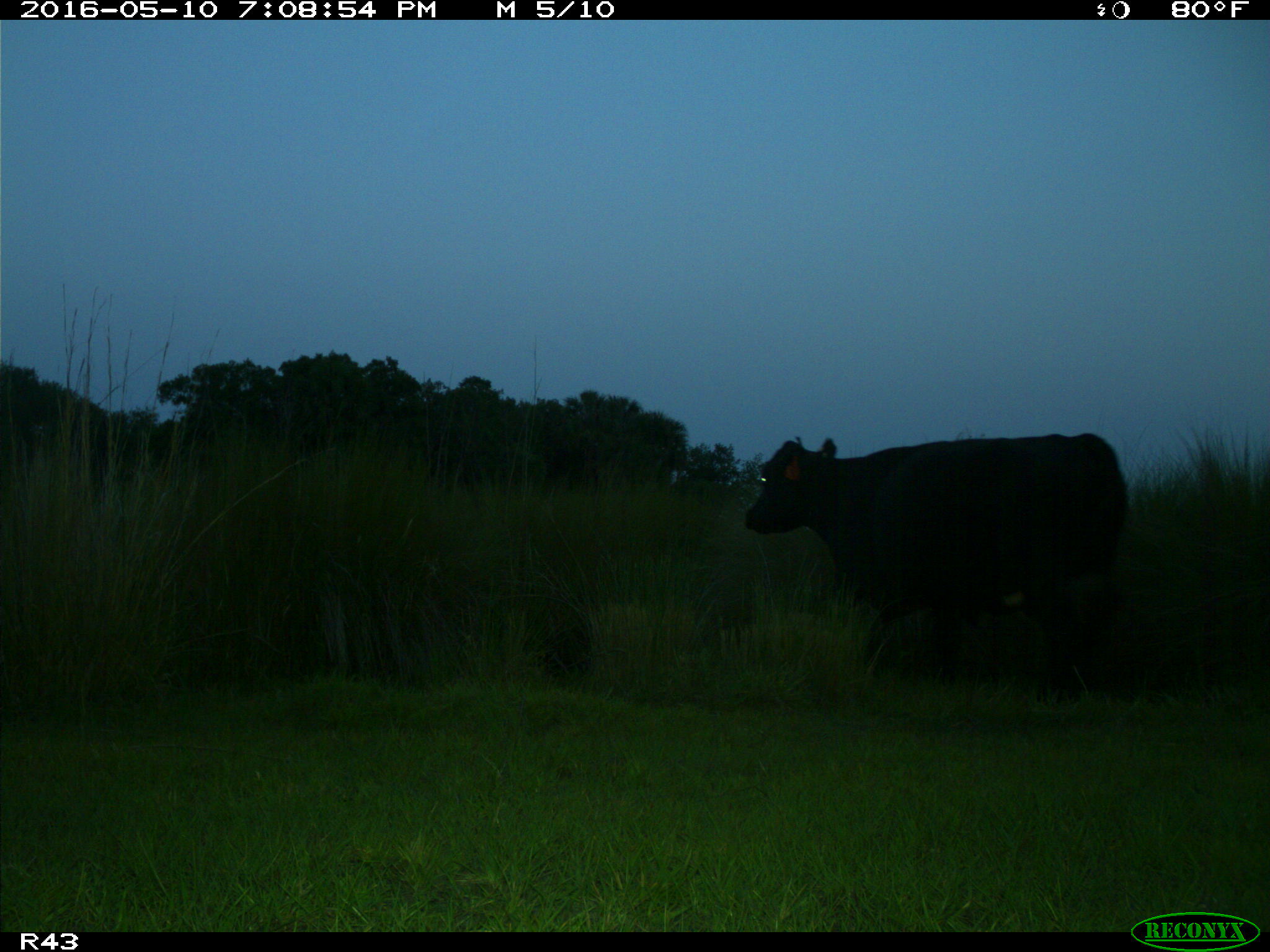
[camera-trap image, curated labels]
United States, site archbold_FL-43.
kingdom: Animalia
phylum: Chordata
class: Mammalia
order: Artiodactyla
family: Bovidae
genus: Bos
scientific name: Bos taurus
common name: domestic cow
Bos taurus (domestic cow).